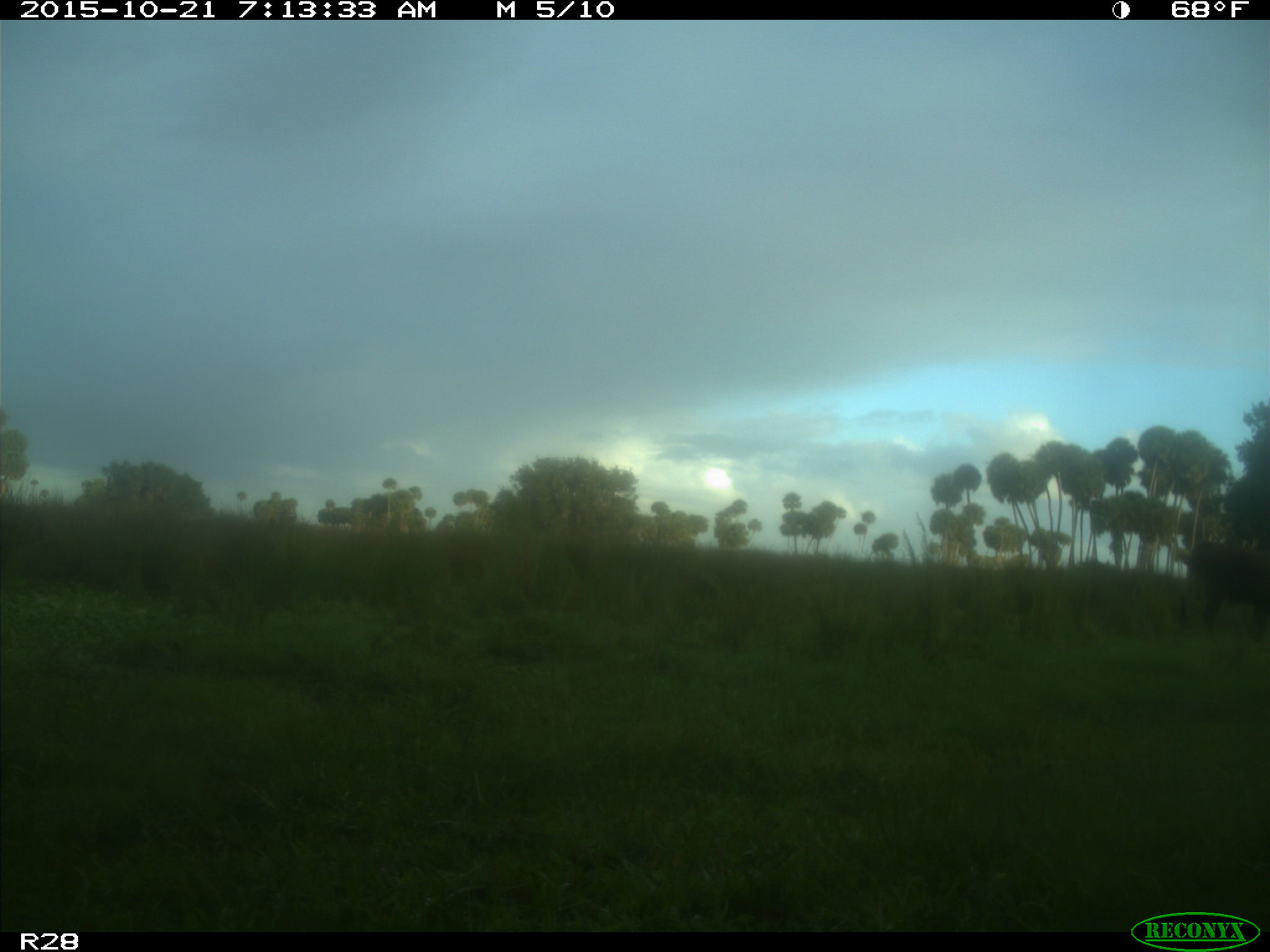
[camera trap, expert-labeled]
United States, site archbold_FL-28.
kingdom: Animalia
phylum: Chordata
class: Mammalia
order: Artiodactyla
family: Bovidae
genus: Bos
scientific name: Bos taurus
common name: domestic cow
Bos taurus (domestic cow).